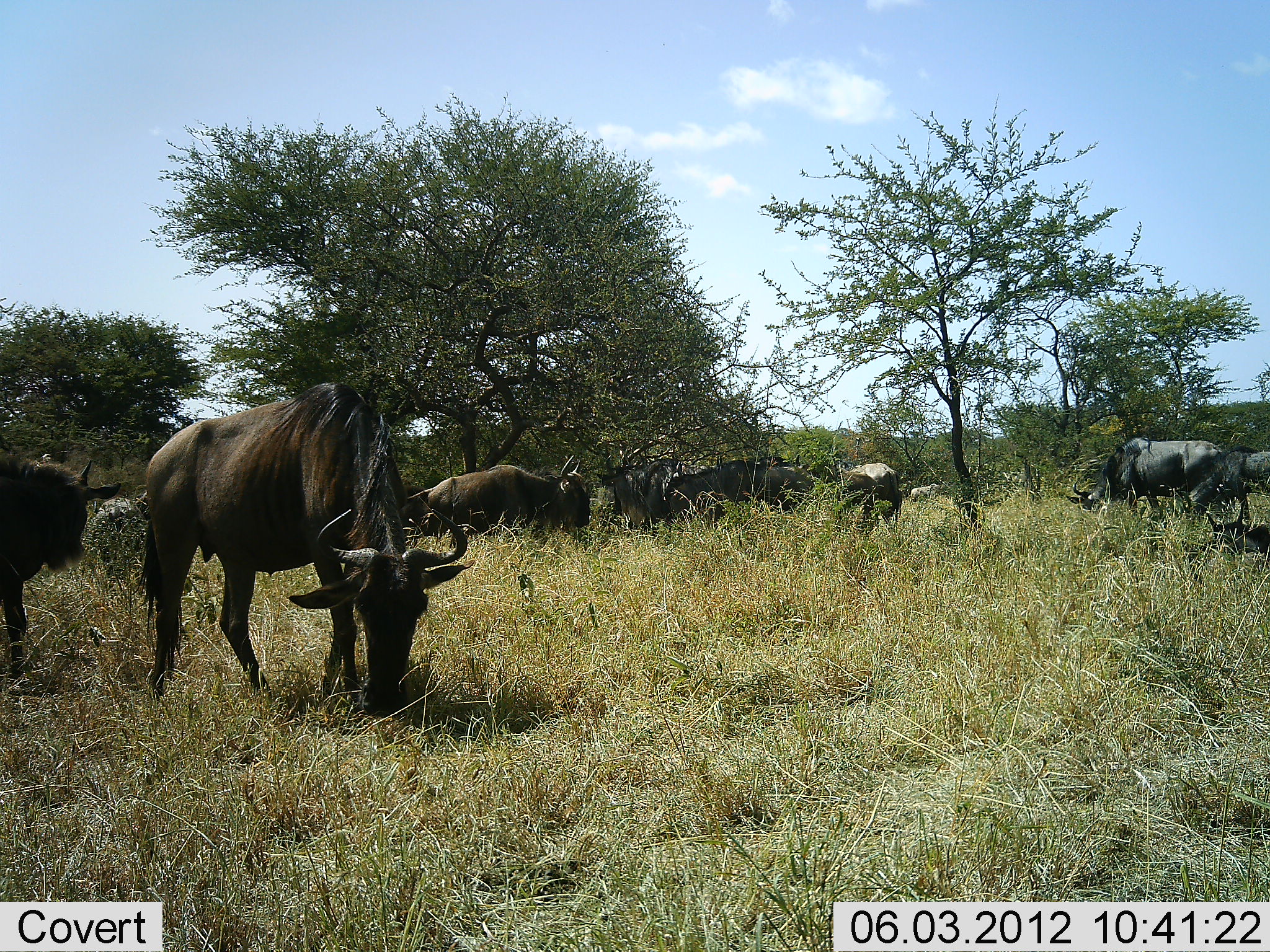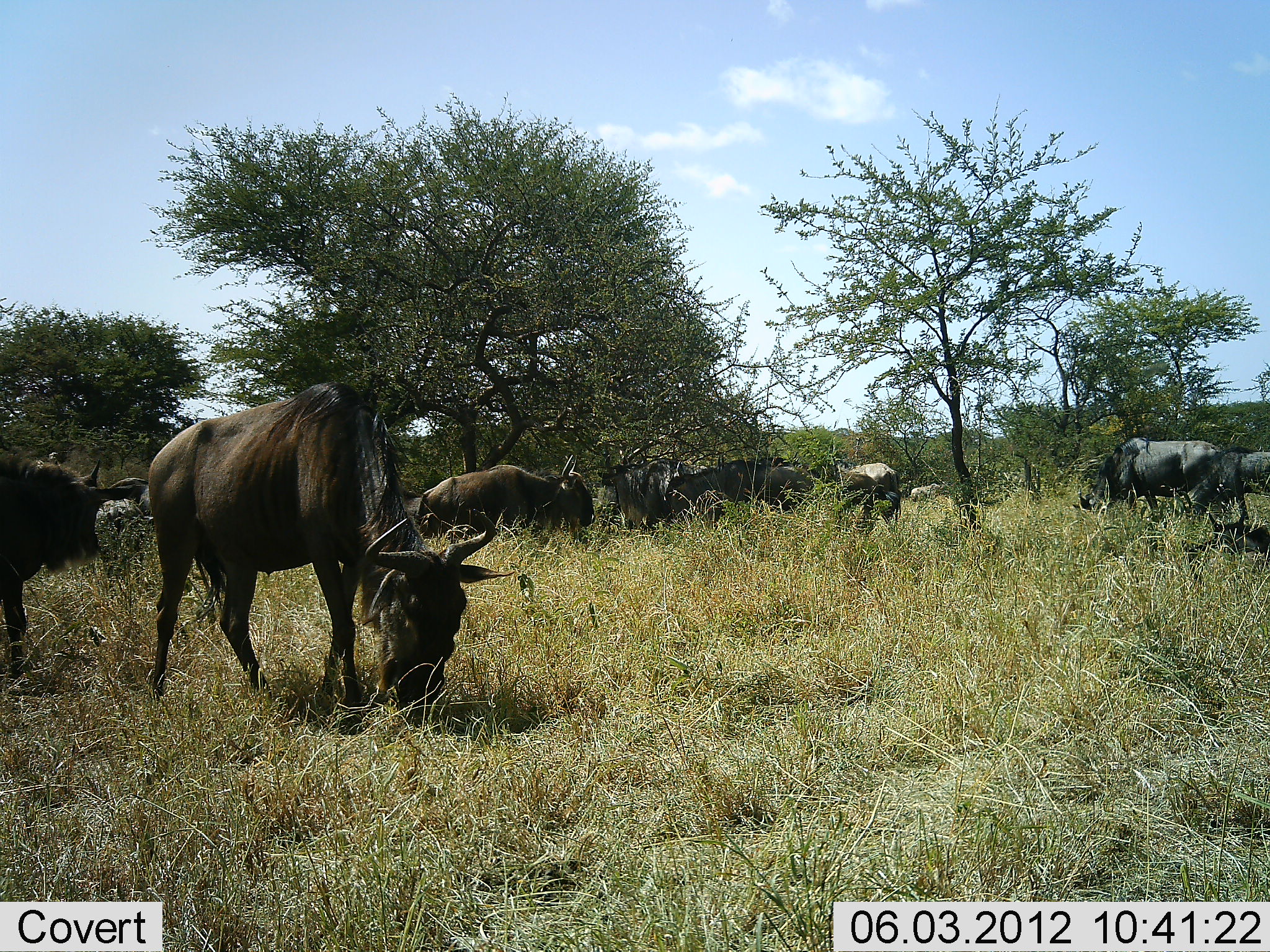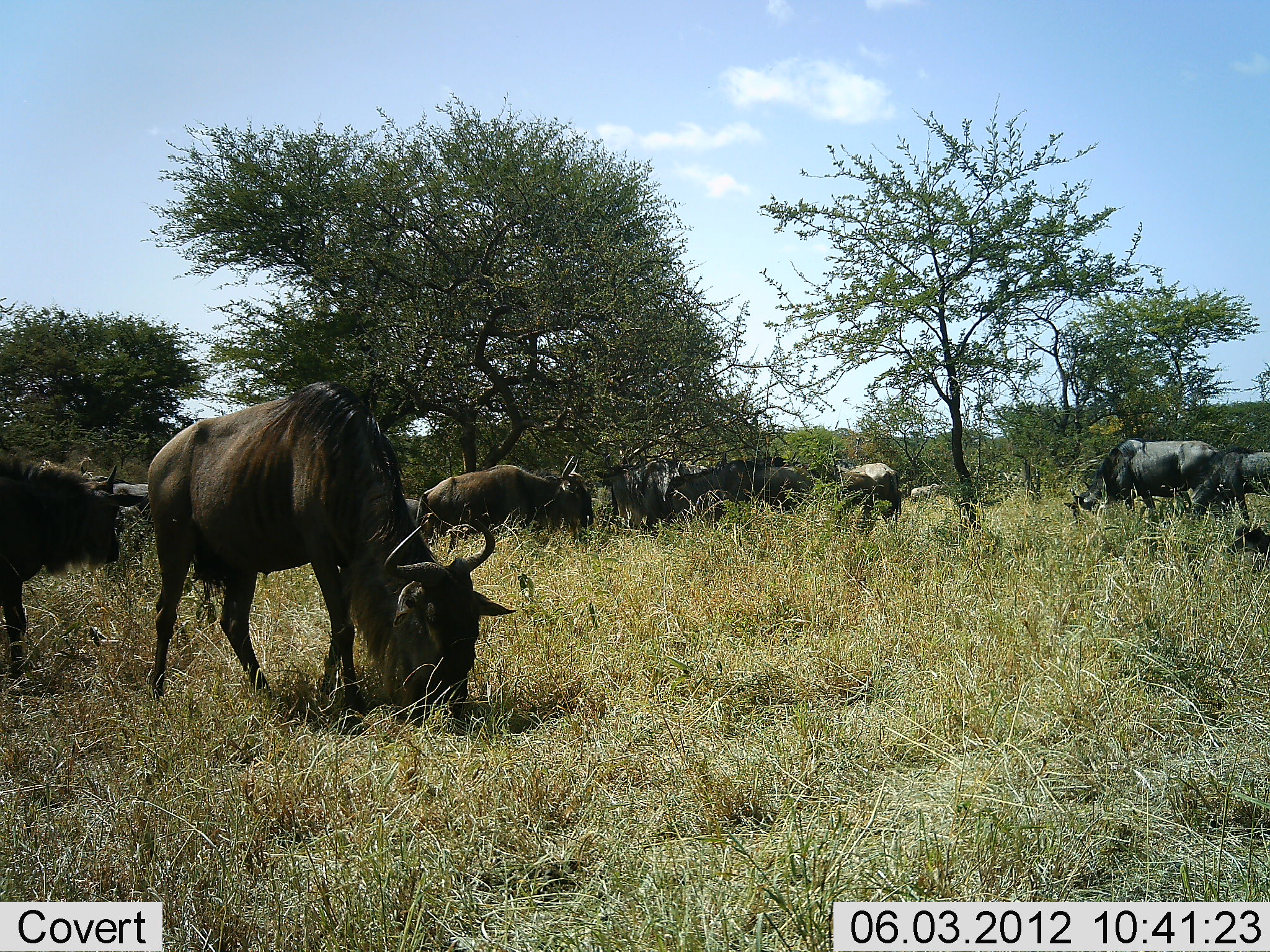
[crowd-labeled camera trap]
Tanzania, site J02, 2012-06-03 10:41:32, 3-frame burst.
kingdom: Animalia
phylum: Chordata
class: Mammalia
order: Artiodactyla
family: Bovidae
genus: Connochaetes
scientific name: Connochaetes taurinus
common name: blue wildebeest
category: wildebeest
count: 11-50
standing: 70%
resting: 40%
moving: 10%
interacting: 0%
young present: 0%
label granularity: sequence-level